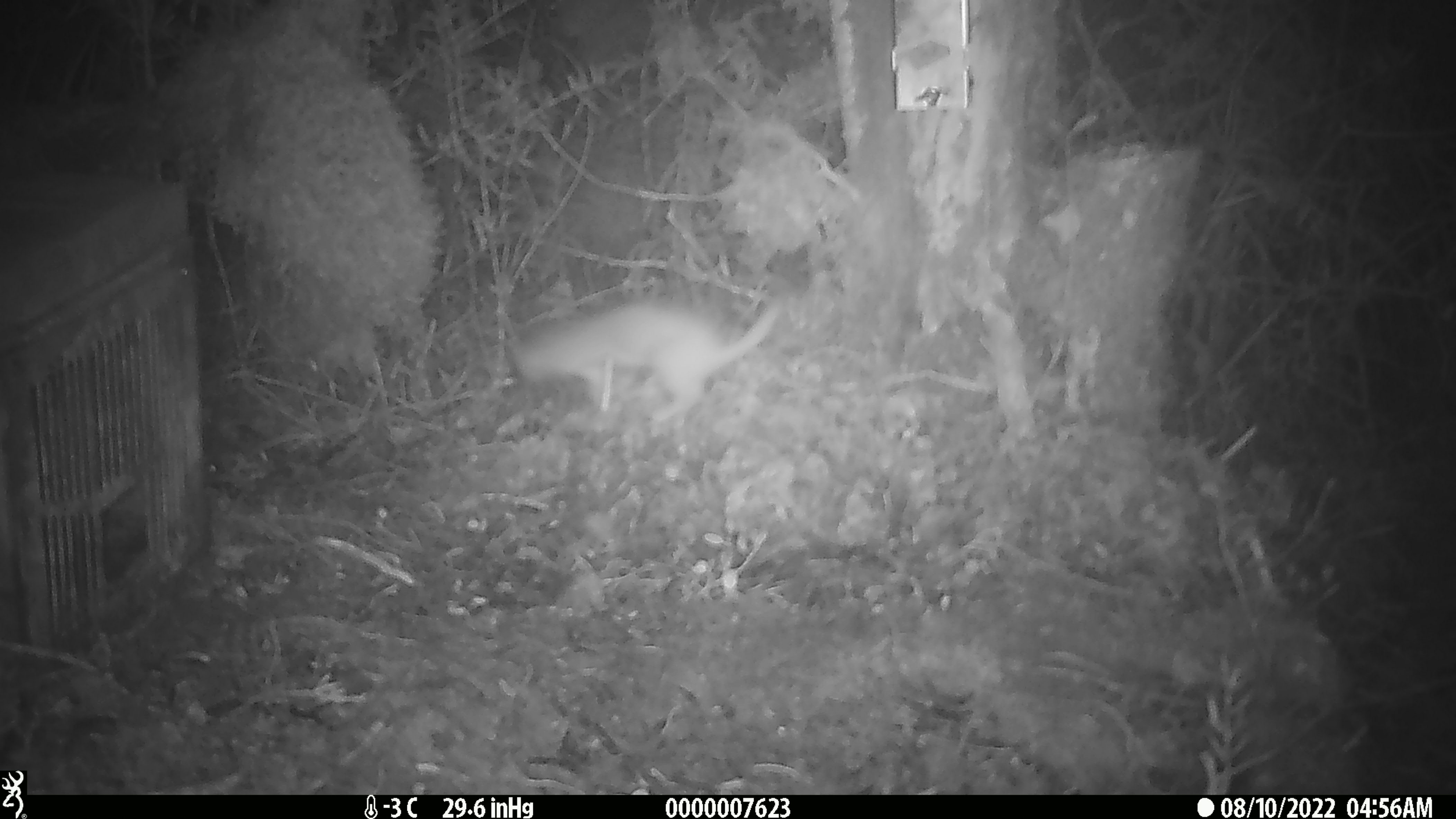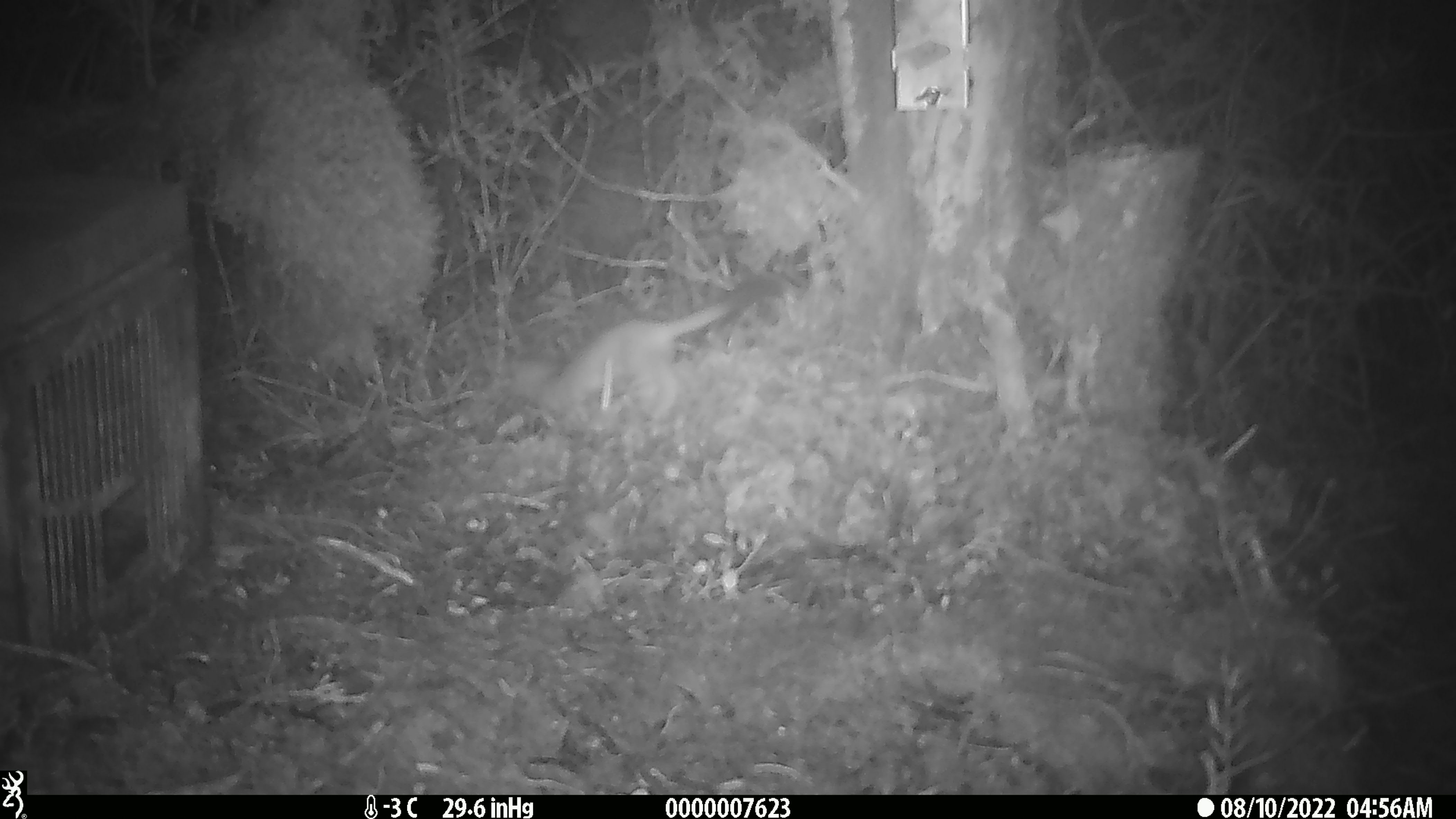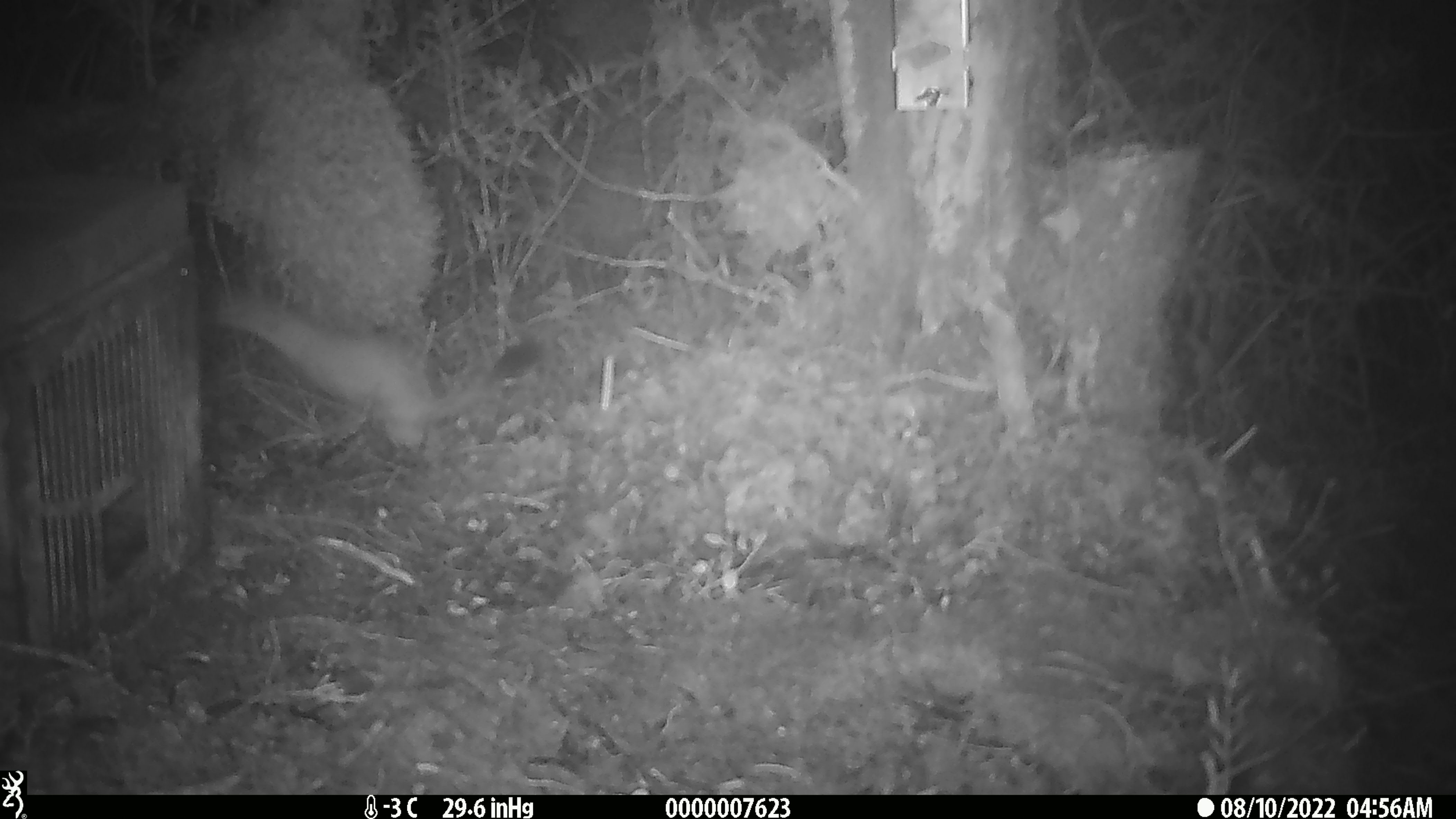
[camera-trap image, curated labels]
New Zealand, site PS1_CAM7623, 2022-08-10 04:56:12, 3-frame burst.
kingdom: Animalia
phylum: Chordata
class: Mammalia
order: Carnivora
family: Mustelidae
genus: Mustela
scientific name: Mustela erminea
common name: stoat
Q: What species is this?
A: Stoat (Mustela erminea).